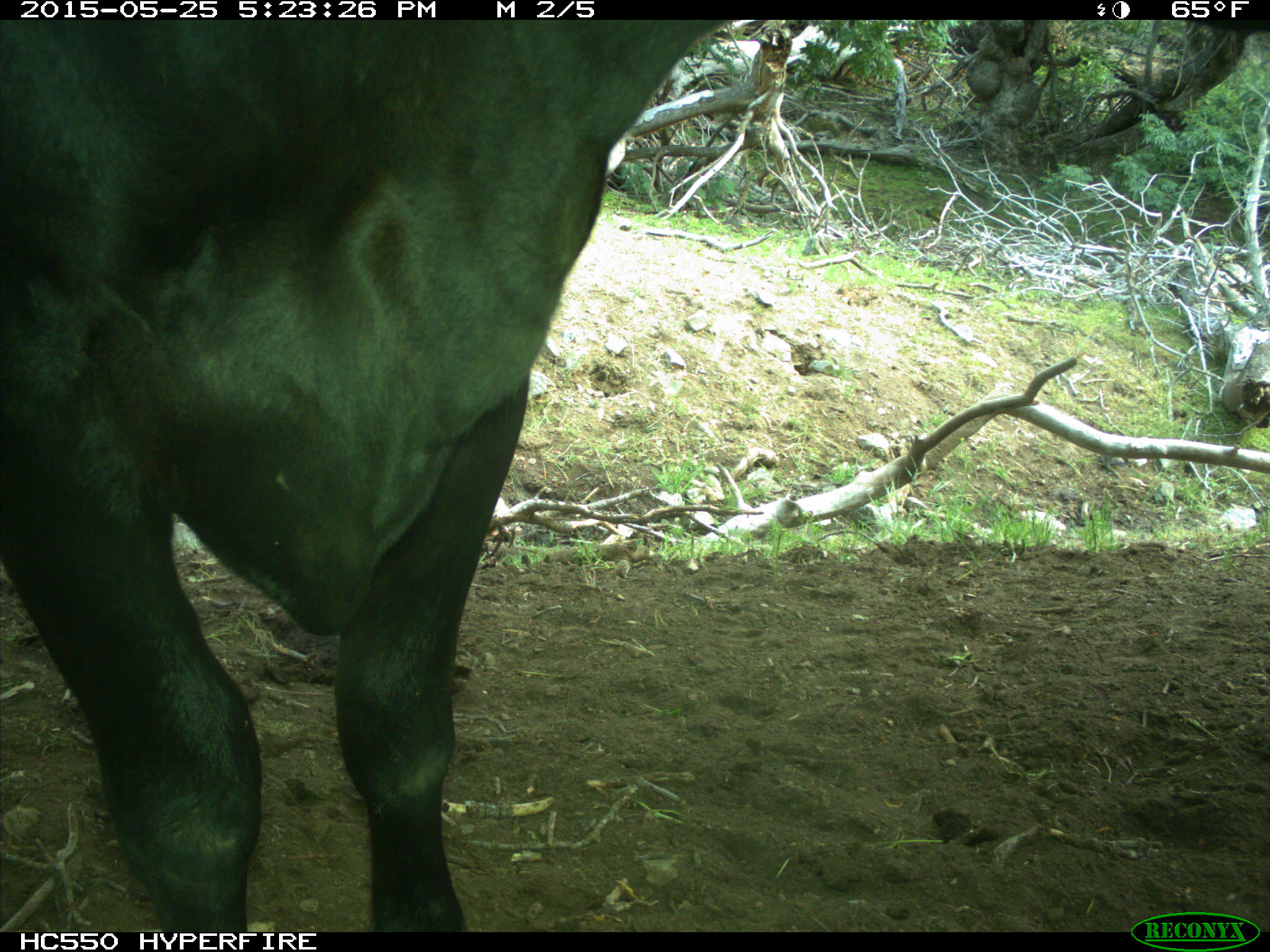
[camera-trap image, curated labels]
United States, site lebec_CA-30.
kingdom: Animalia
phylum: Chordata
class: Mammalia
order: Artiodactyla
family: Bovidae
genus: Bos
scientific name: Bos taurus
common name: domestic cow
Bos taurus (domestic cow).